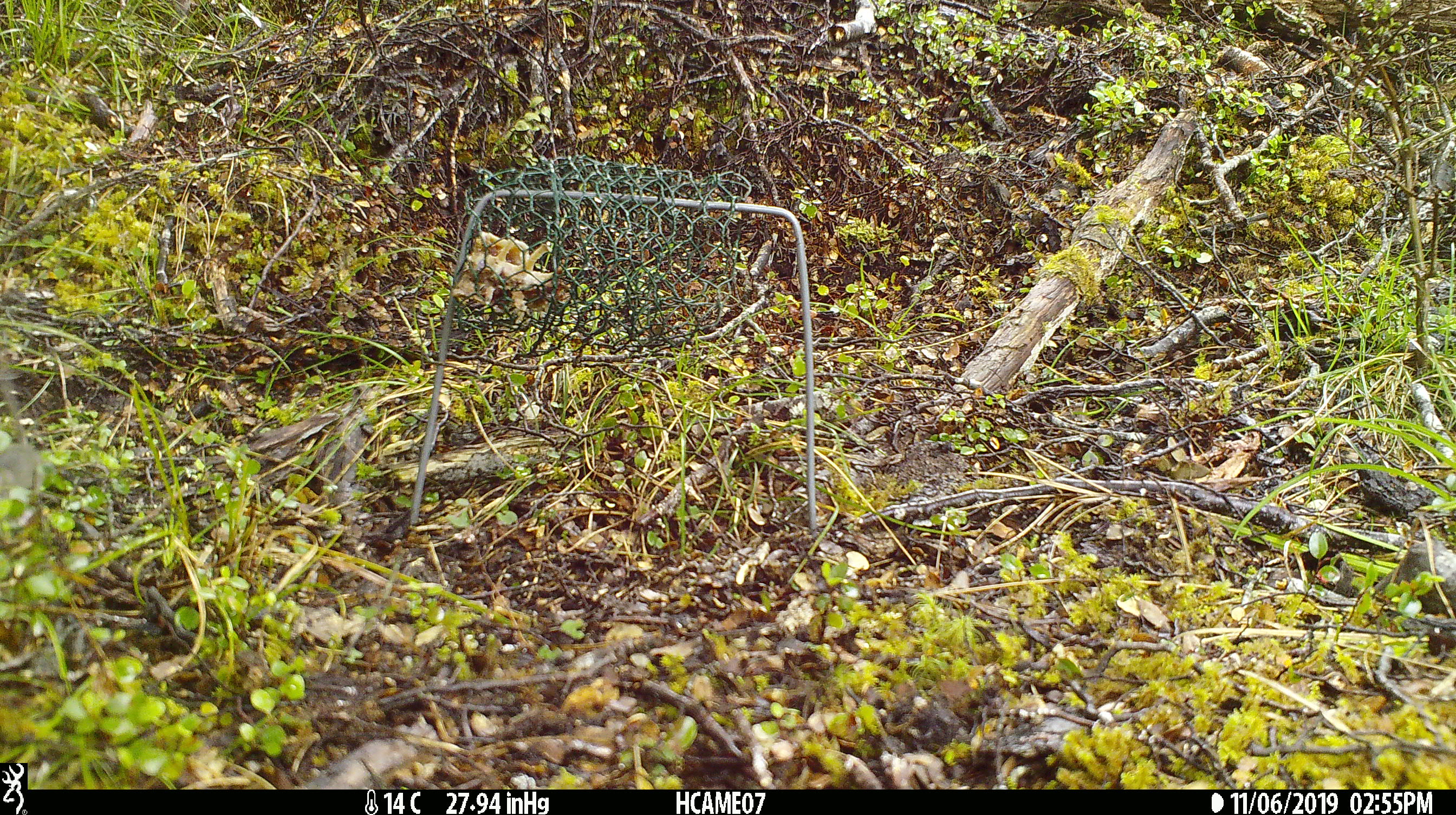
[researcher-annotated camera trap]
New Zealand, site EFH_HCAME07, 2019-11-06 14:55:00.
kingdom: Animalia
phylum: Chordata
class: Mammalia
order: Rodentia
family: Muridae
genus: Mus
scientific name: Mus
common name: mouse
Mouse (Mus).